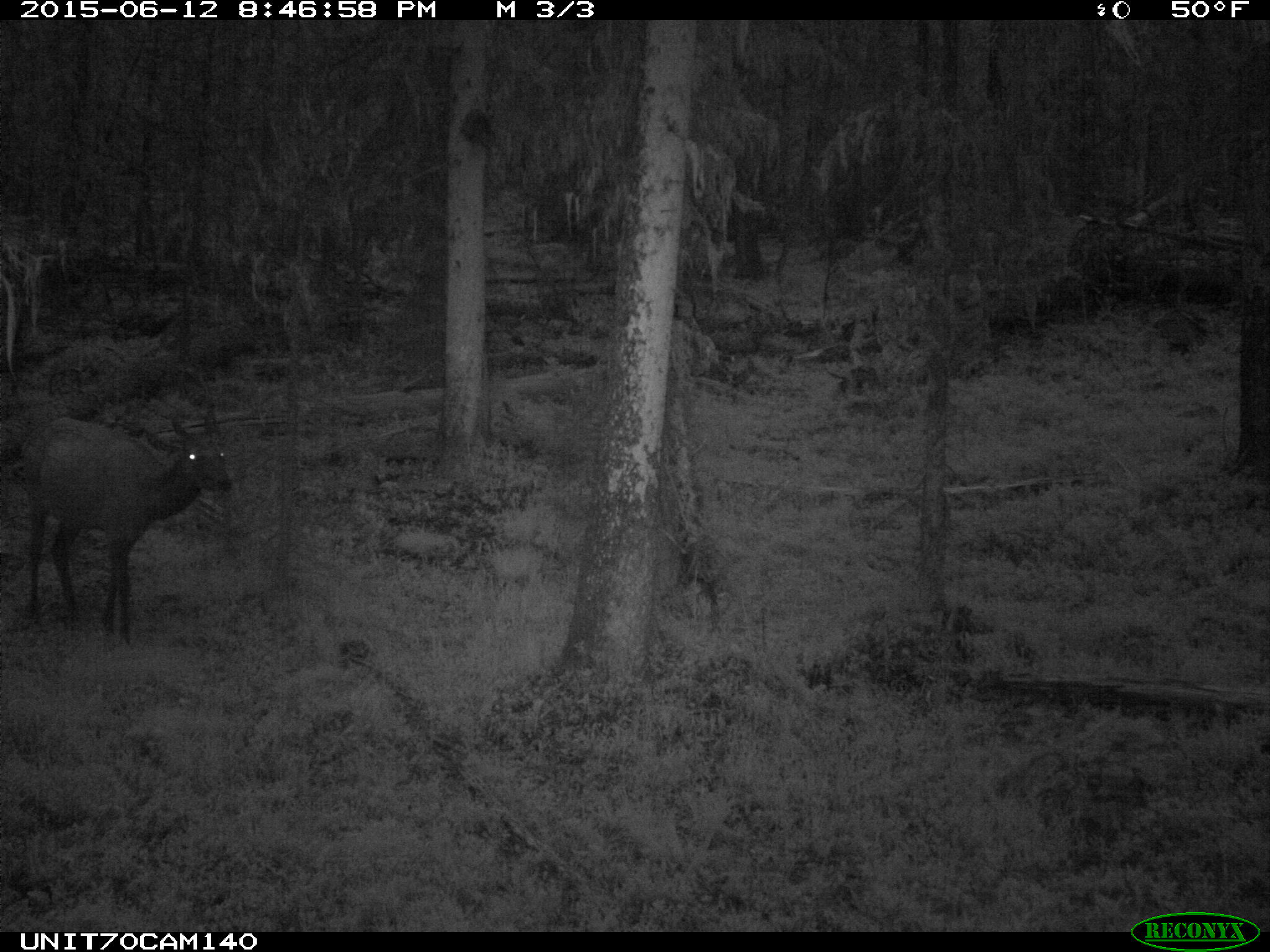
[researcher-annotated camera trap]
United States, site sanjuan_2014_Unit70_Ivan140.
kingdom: Animalia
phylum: Chordata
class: Mammalia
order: Artiodactyla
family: Cervidae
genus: Cervus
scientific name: Cervus elaphus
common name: red deer